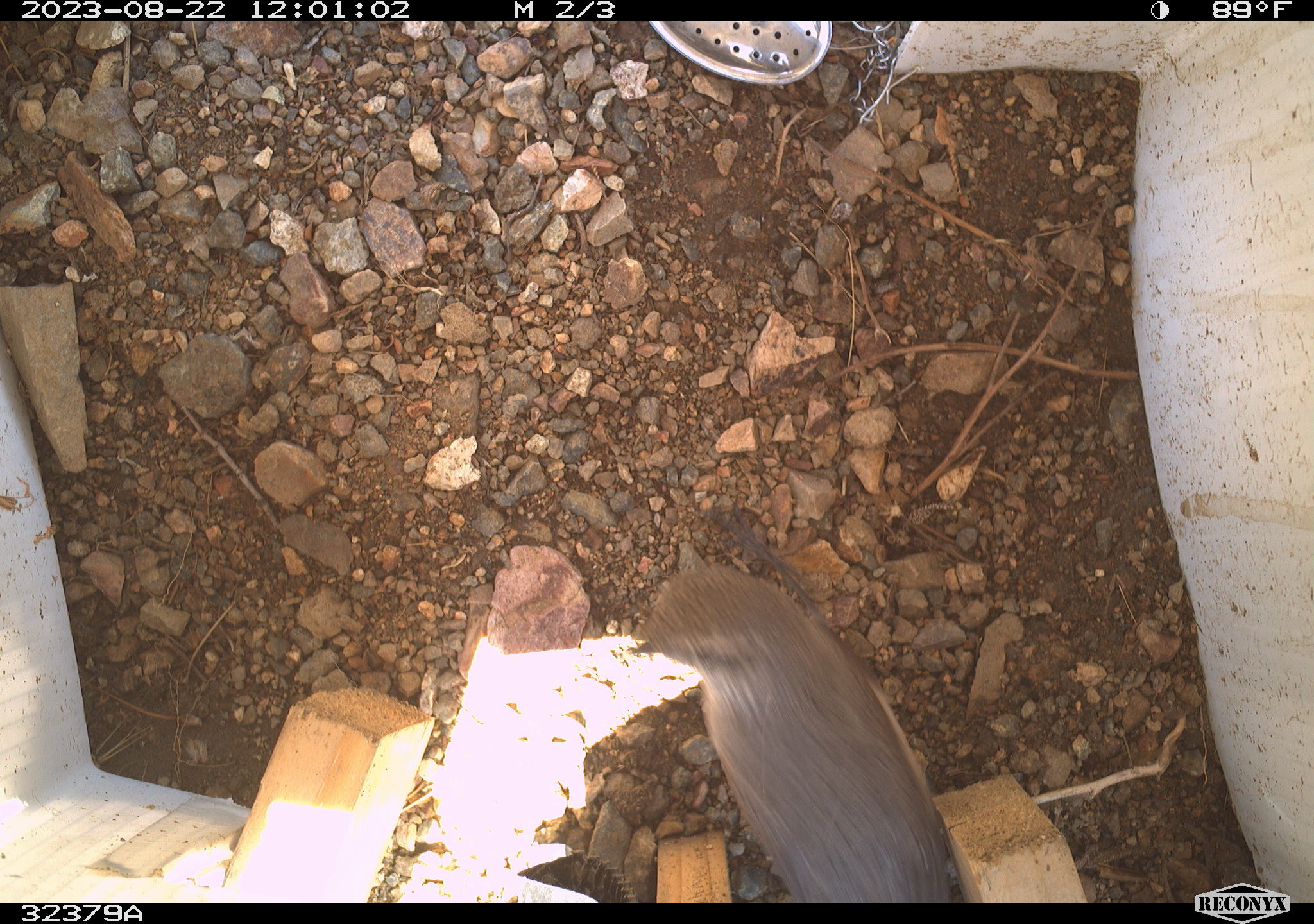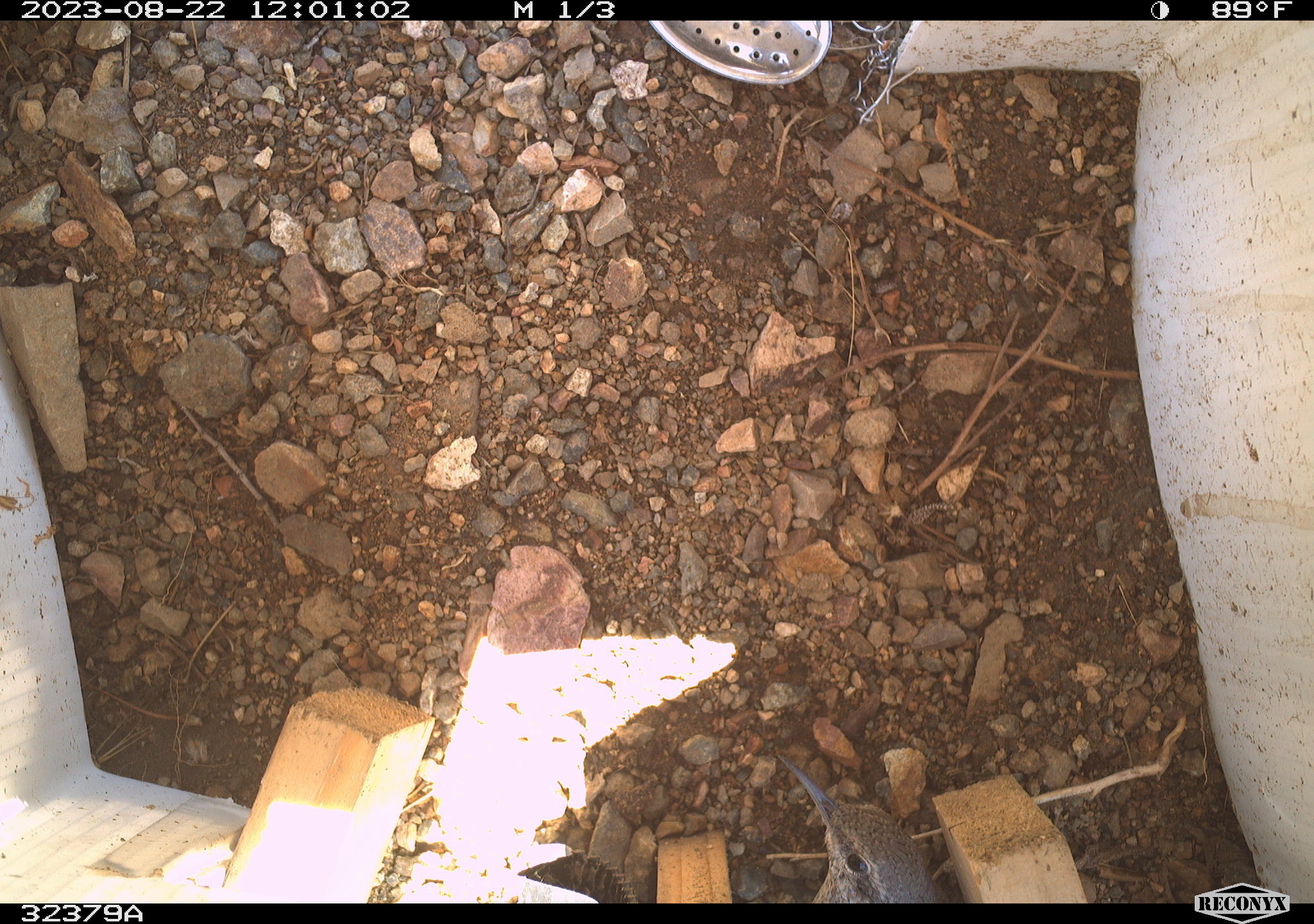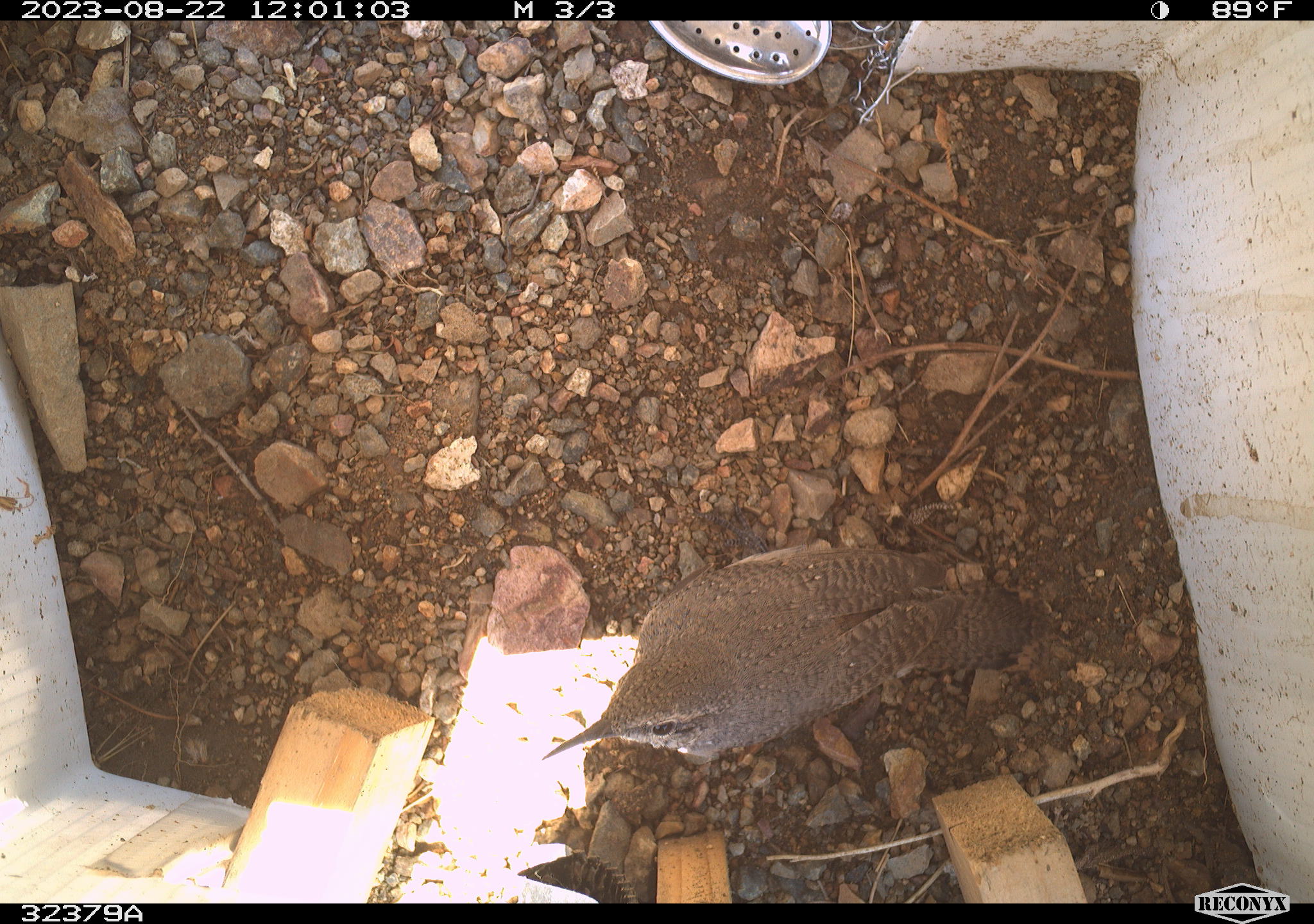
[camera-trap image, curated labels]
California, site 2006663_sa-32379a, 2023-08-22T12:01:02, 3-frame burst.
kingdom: Animalia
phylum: Chordata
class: Aves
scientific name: Aves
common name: bird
Bird (Aves).